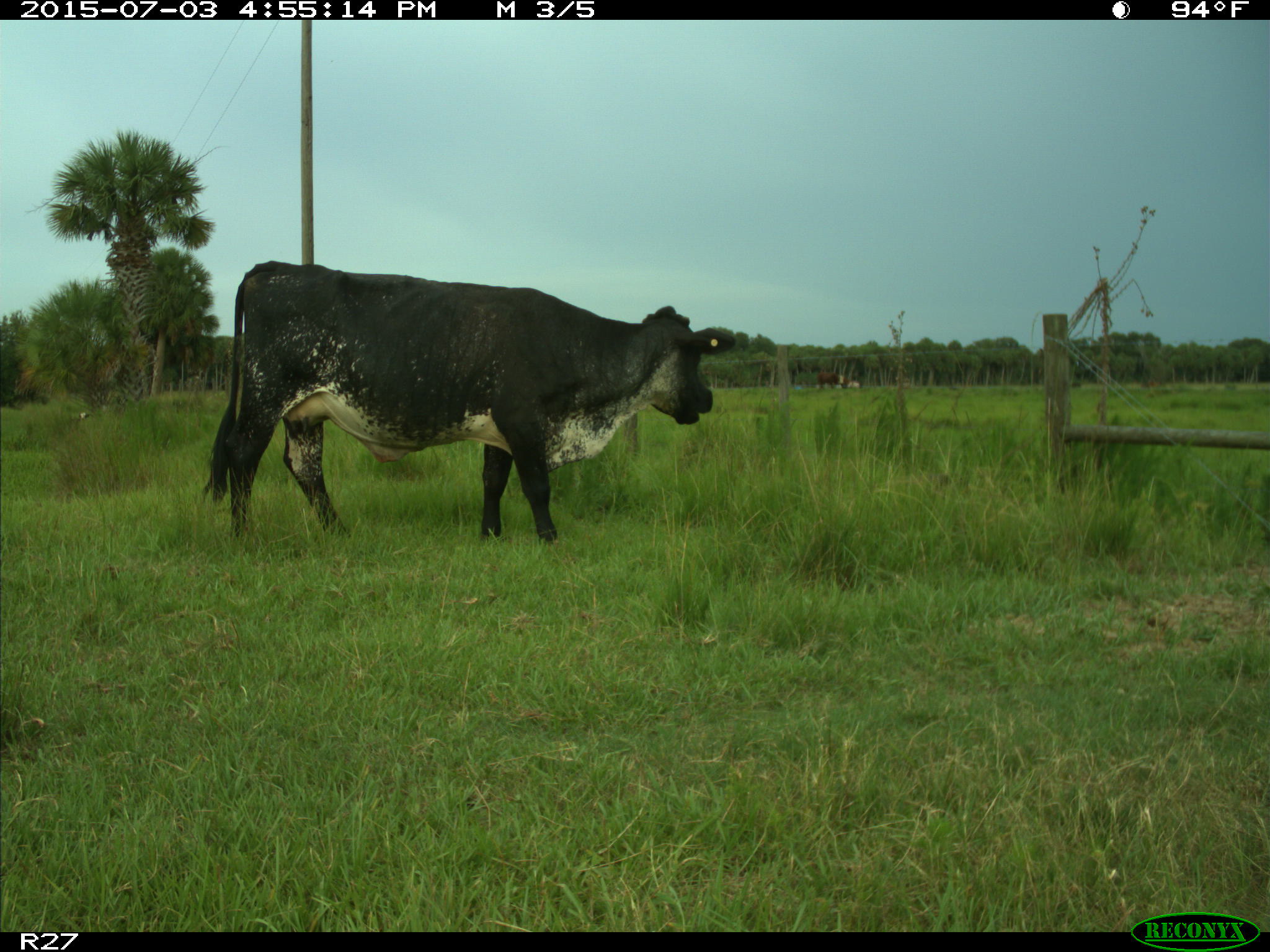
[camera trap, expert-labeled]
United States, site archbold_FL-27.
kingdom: Animalia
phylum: Chordata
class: Mammalia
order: Artiodactyla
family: Bovidae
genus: Bos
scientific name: Bos taurus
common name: domestic cow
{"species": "Bos taurus (domestic cow)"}